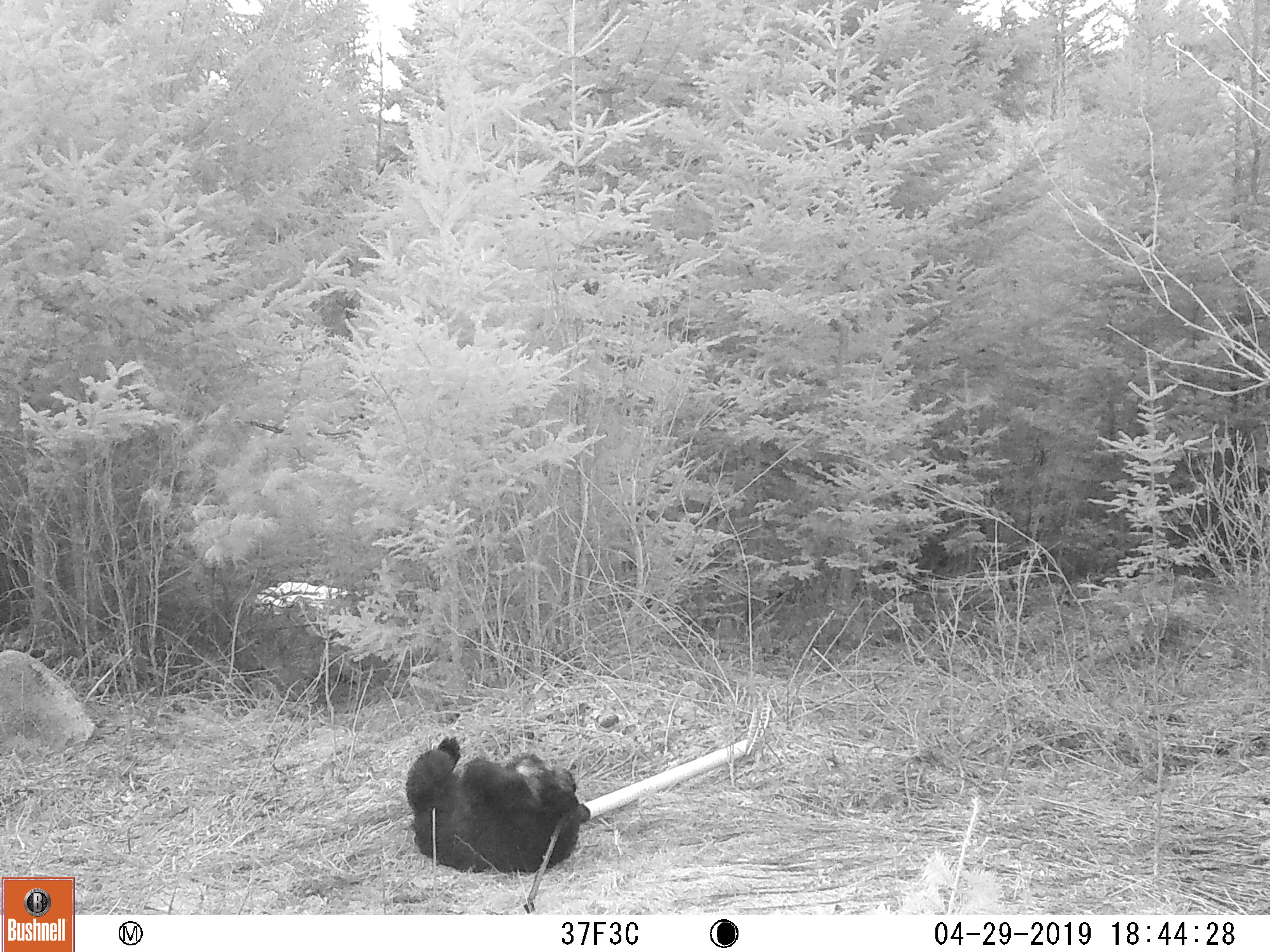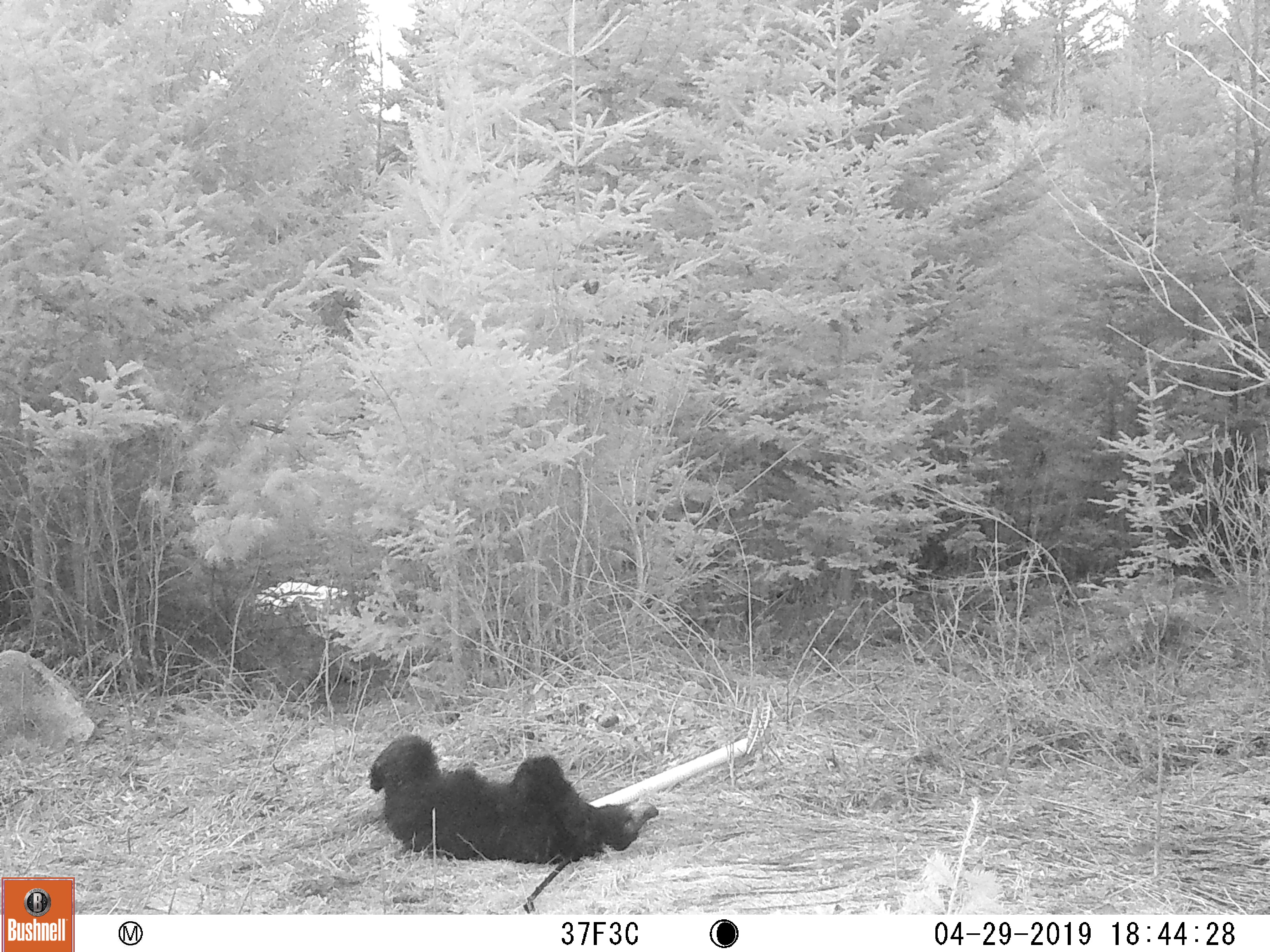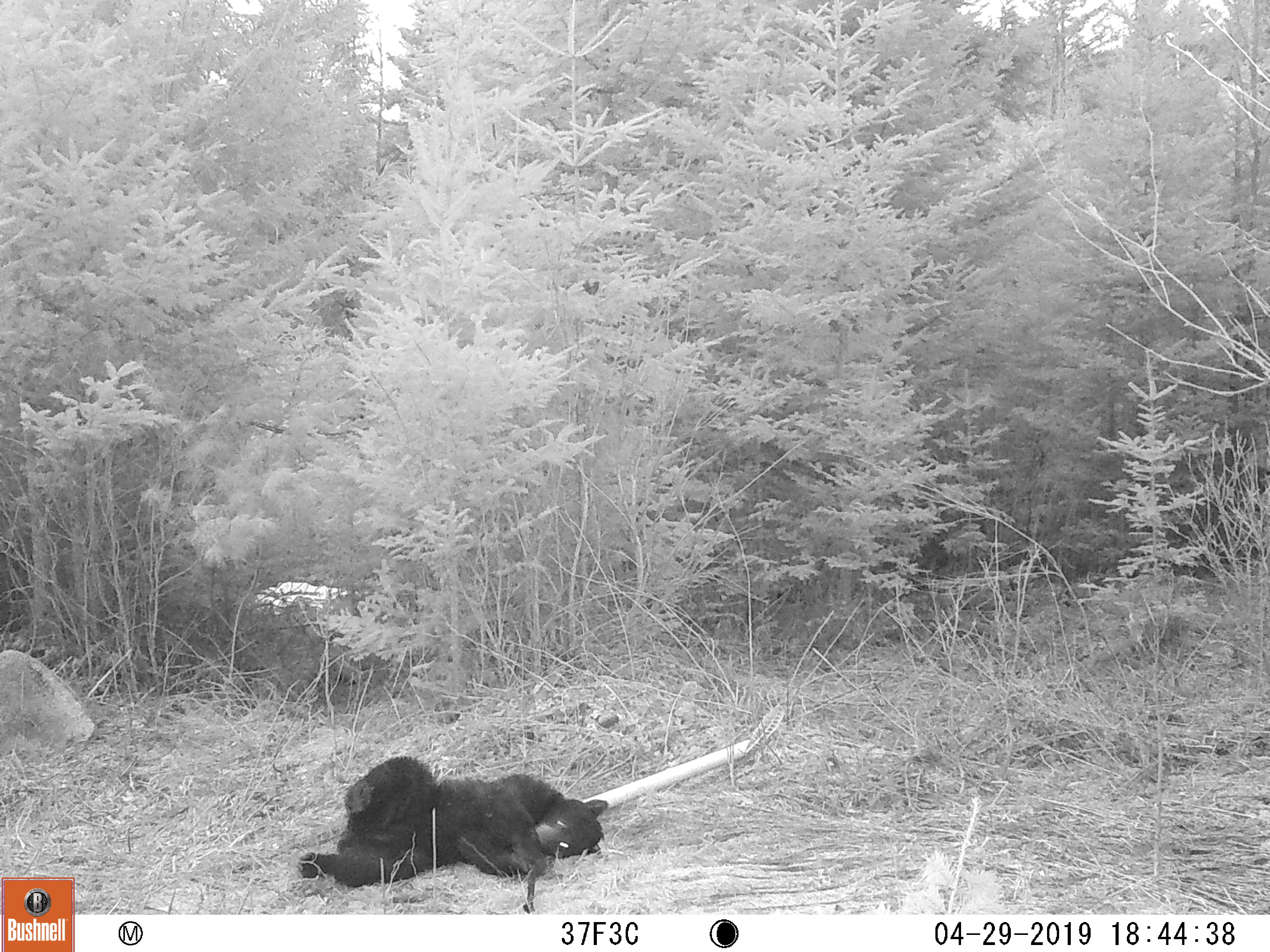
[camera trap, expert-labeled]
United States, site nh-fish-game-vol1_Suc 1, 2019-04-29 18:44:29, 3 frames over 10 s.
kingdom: Animalia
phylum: Chordata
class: Mammalia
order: Carnivora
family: Ursidae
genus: Ursus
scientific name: Ursus americanus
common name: black bear